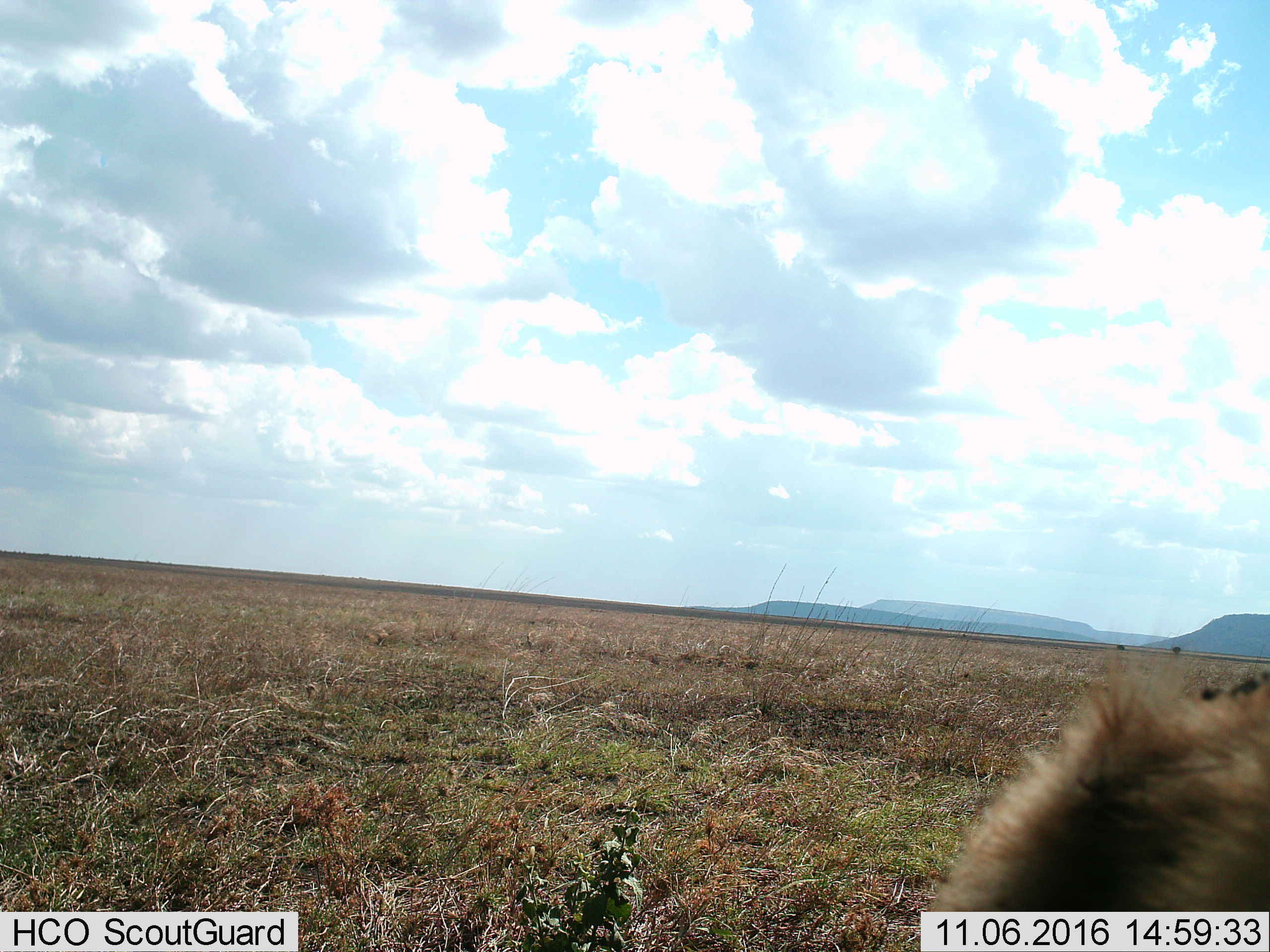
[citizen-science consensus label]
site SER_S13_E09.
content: unidentified animal